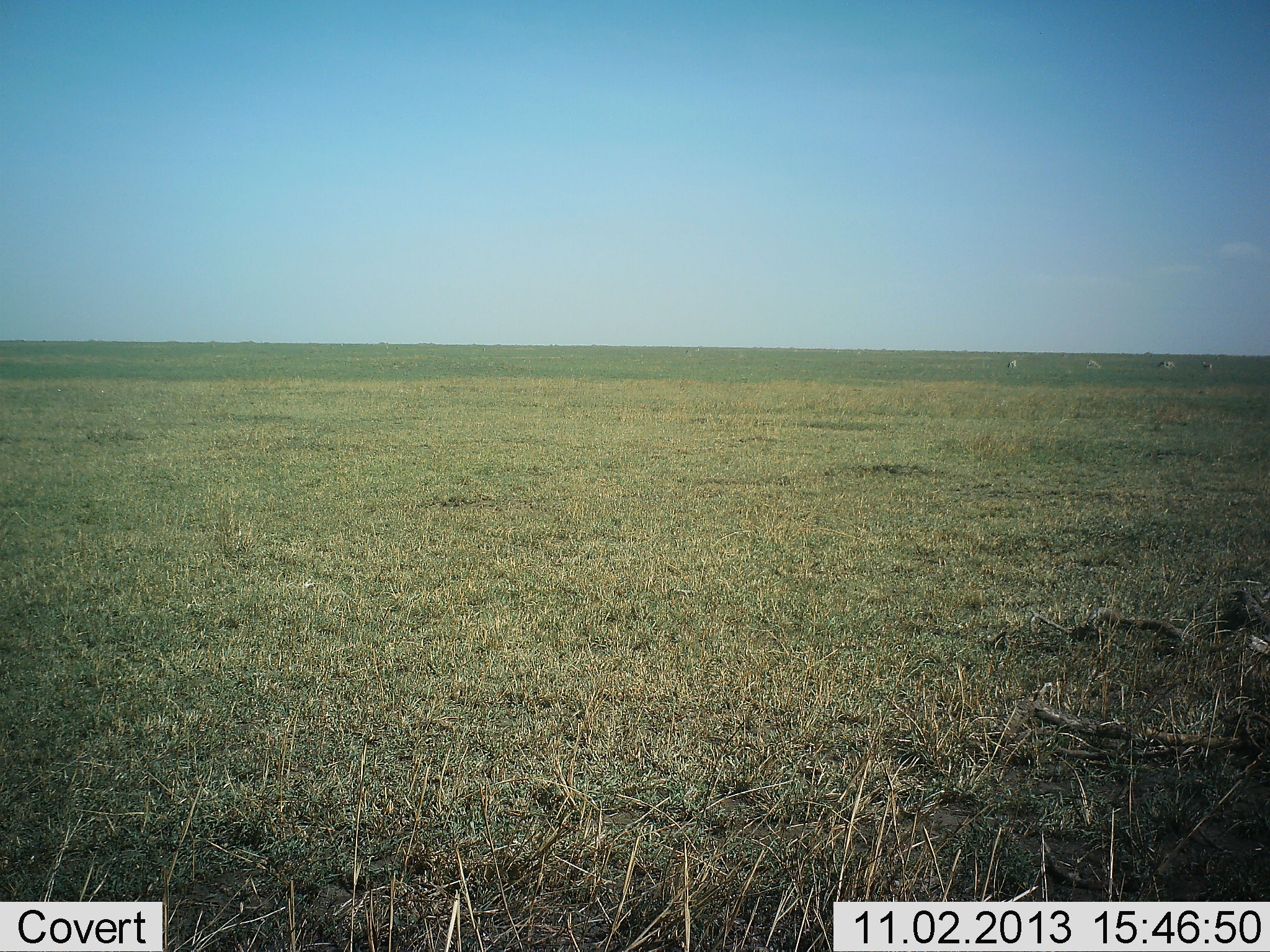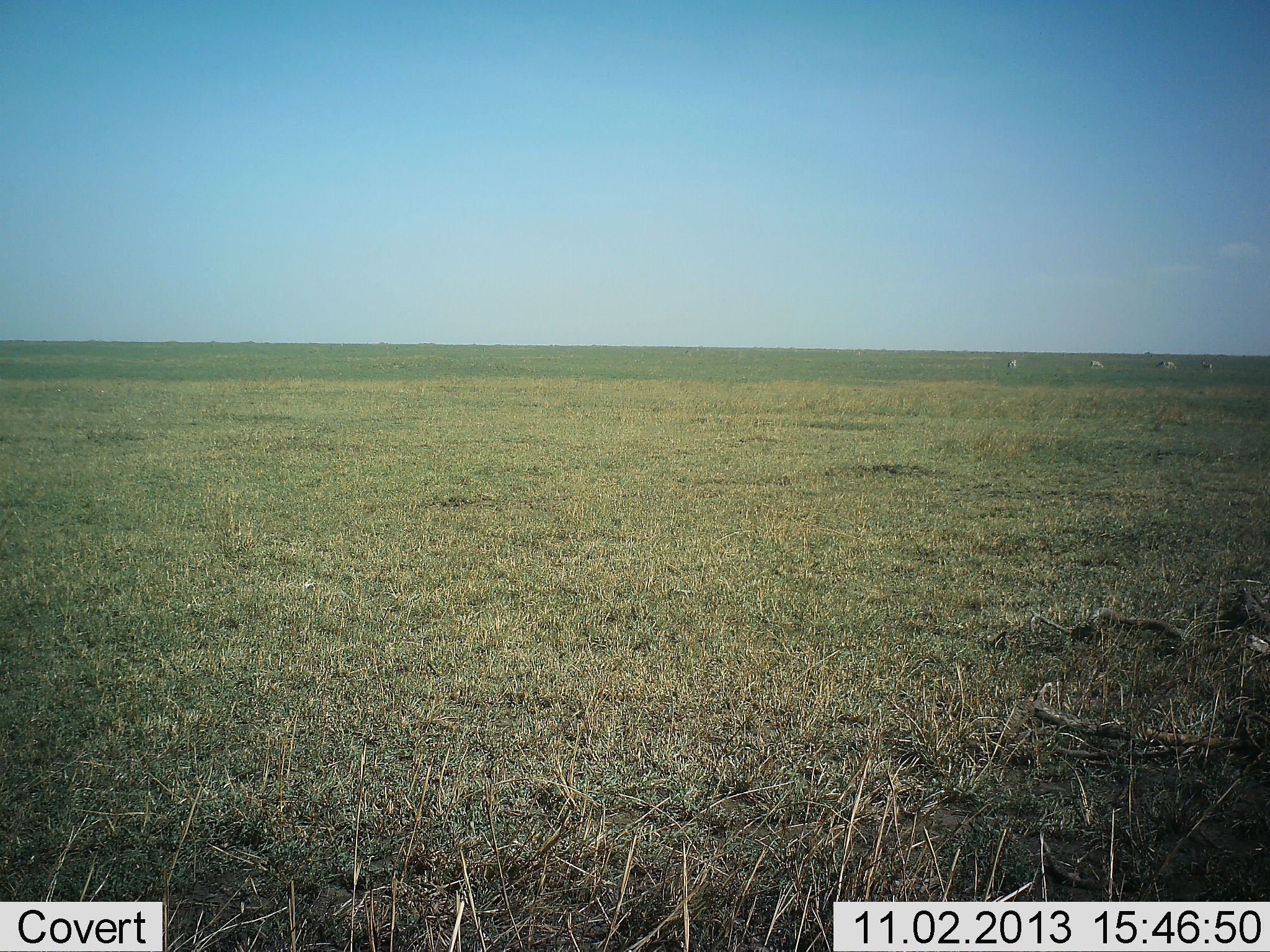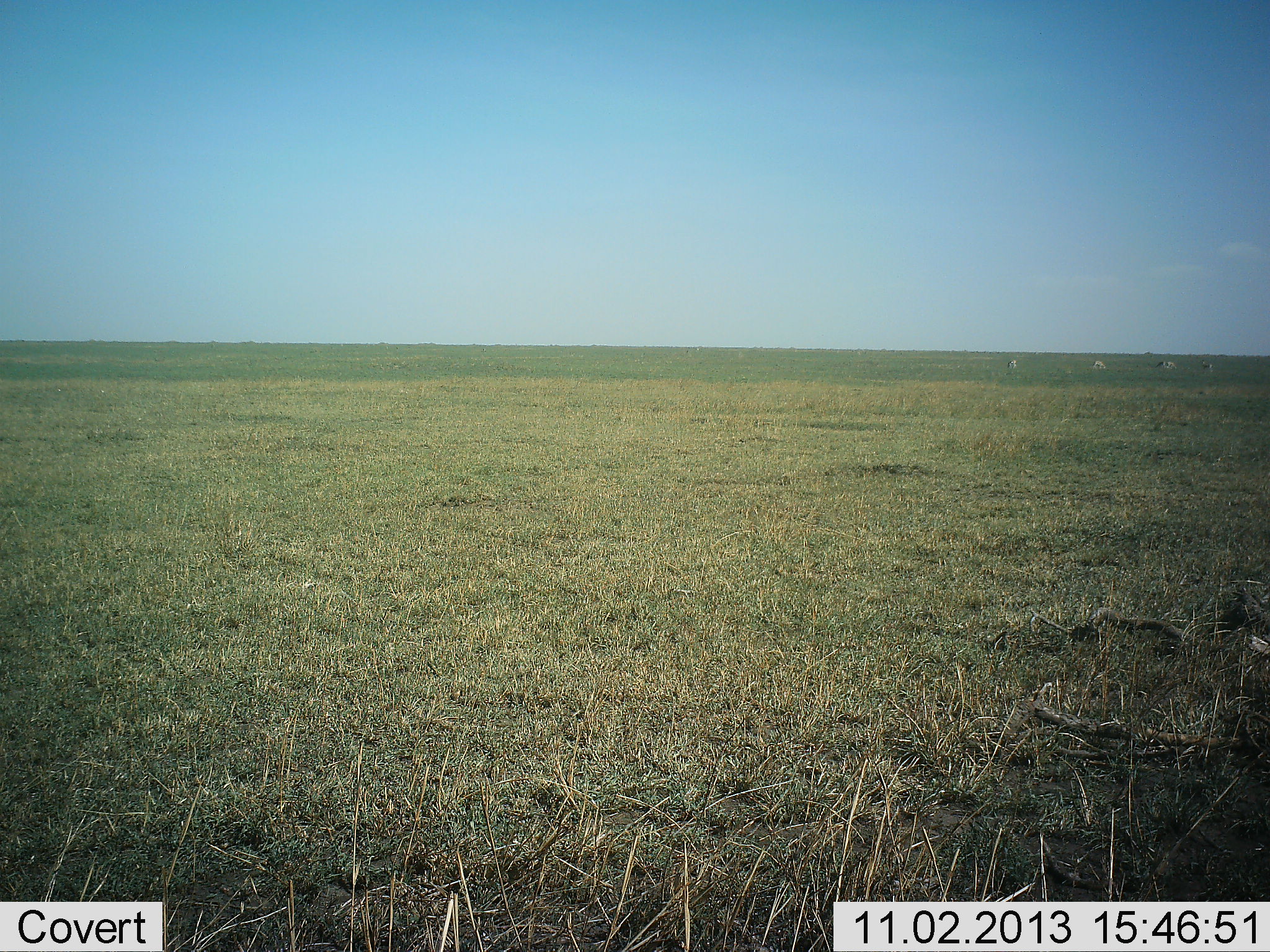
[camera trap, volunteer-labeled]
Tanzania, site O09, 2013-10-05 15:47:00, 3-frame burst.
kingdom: Animalia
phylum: Chordata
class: Mammalia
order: Artiodactyla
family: Bovidae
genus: Eudorcas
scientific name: Eudorcas thomsonii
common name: thomson's gazelle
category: gazellethomsons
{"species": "gazellethomsons (thomson's gazelle) (Eudorcas thomsonii)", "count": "4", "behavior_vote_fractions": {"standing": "33%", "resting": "0%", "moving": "33%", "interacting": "0%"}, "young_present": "0%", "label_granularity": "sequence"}